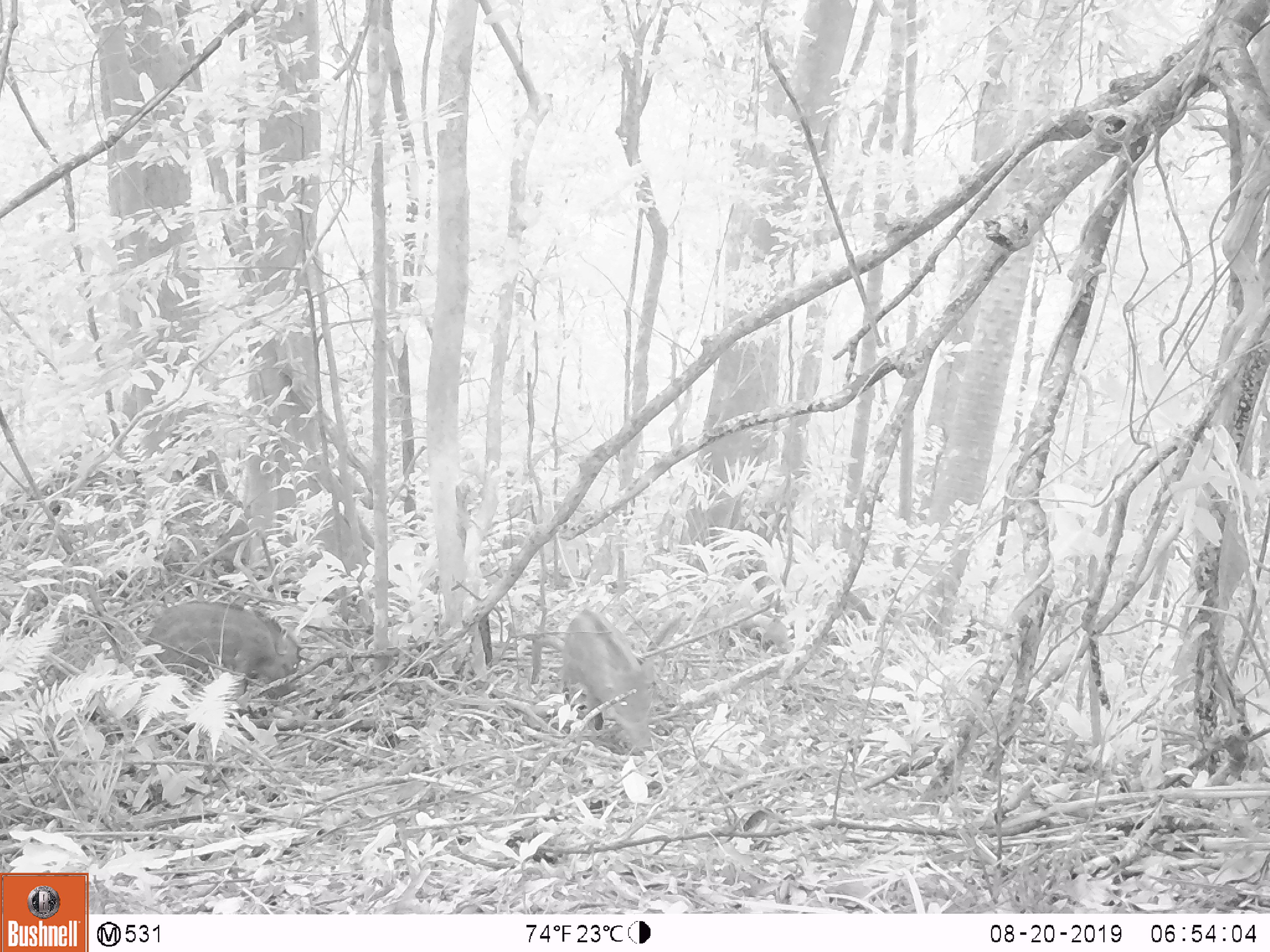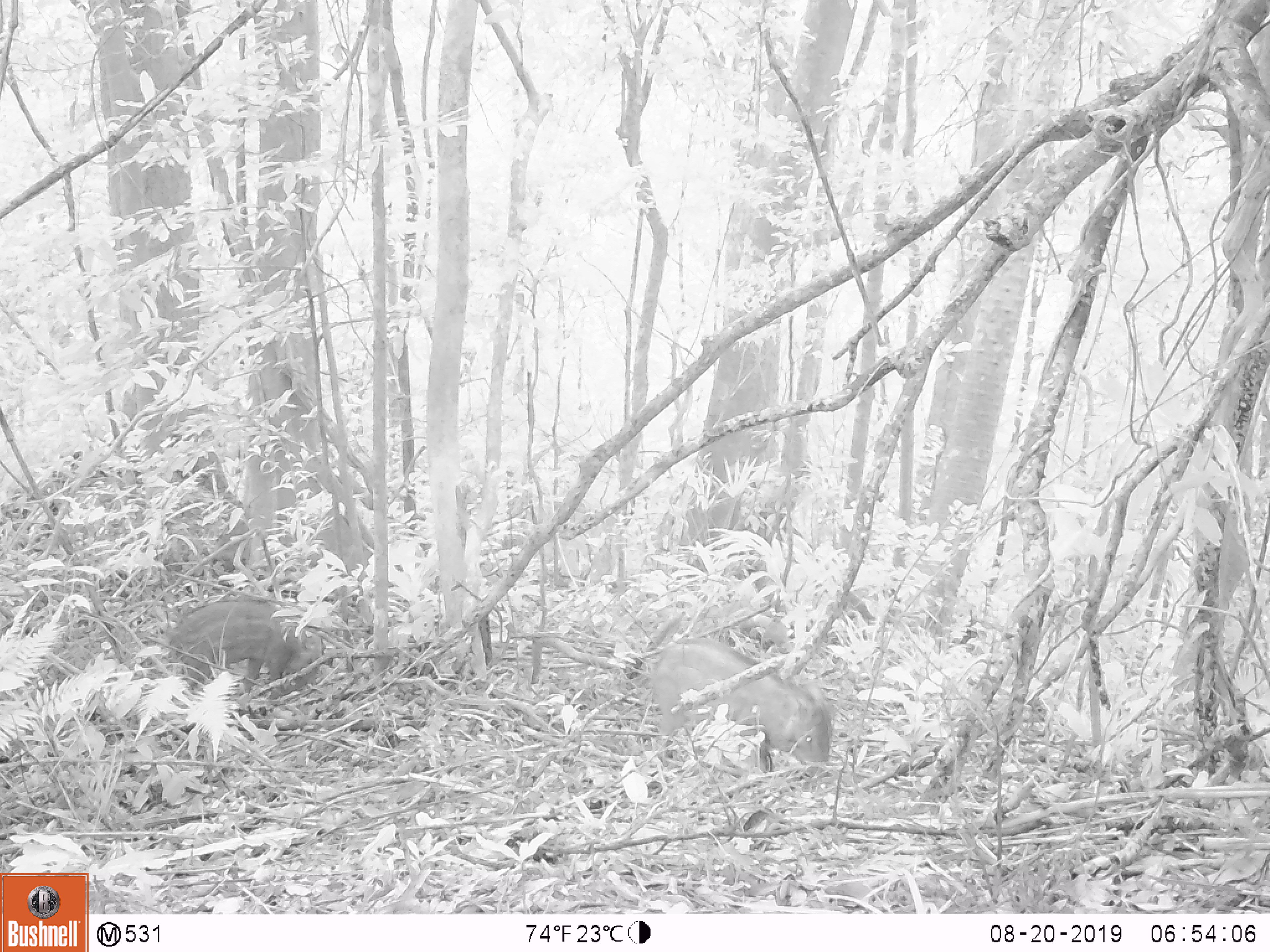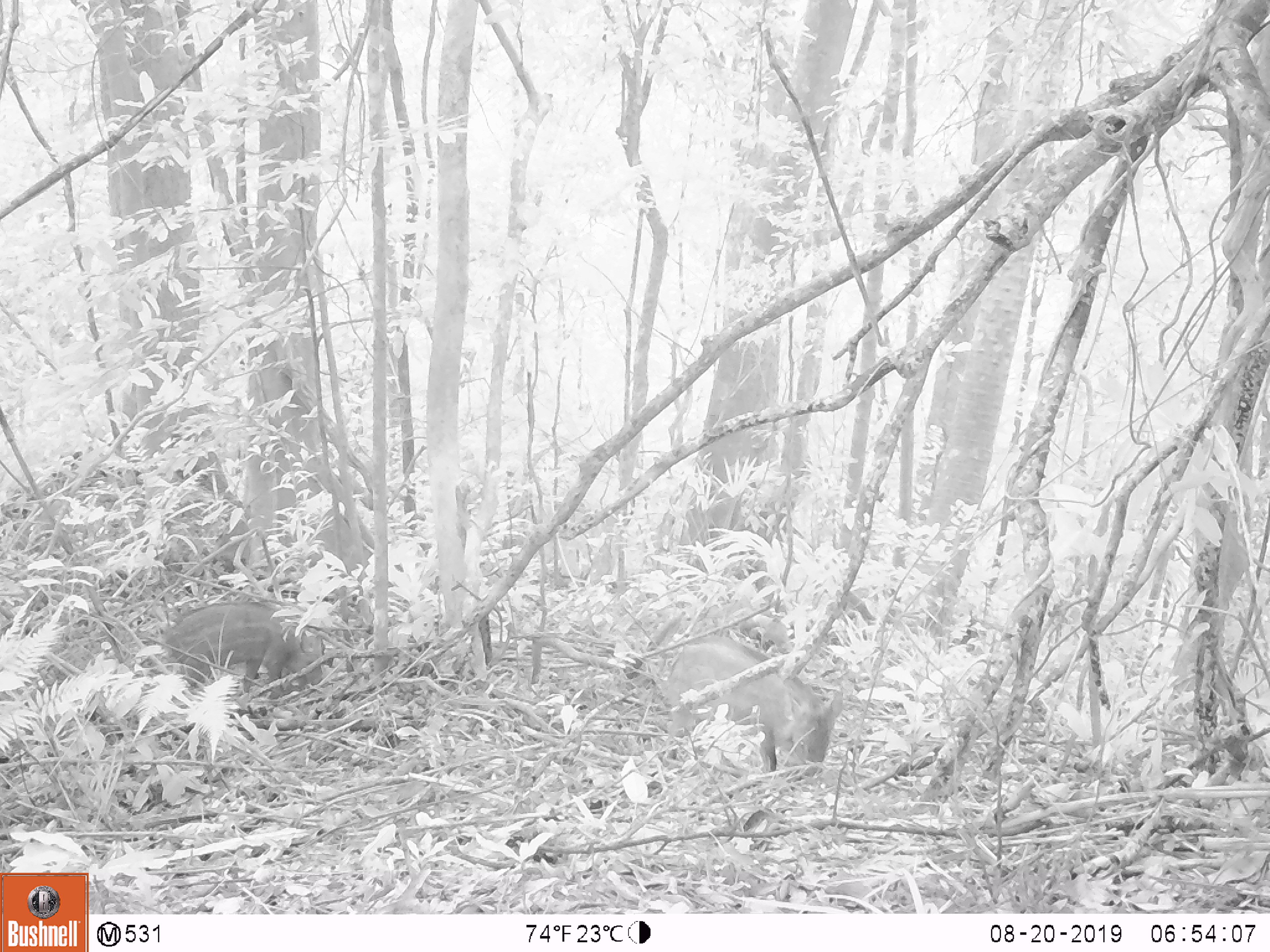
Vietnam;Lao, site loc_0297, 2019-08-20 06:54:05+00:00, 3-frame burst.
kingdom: Animalia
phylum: Chordata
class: Mammalia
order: Artiodactyla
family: Suidae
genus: Sus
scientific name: Sus scrofa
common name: eurasian wild pig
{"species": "eurasian wild pig (Sus scrofa)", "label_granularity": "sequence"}